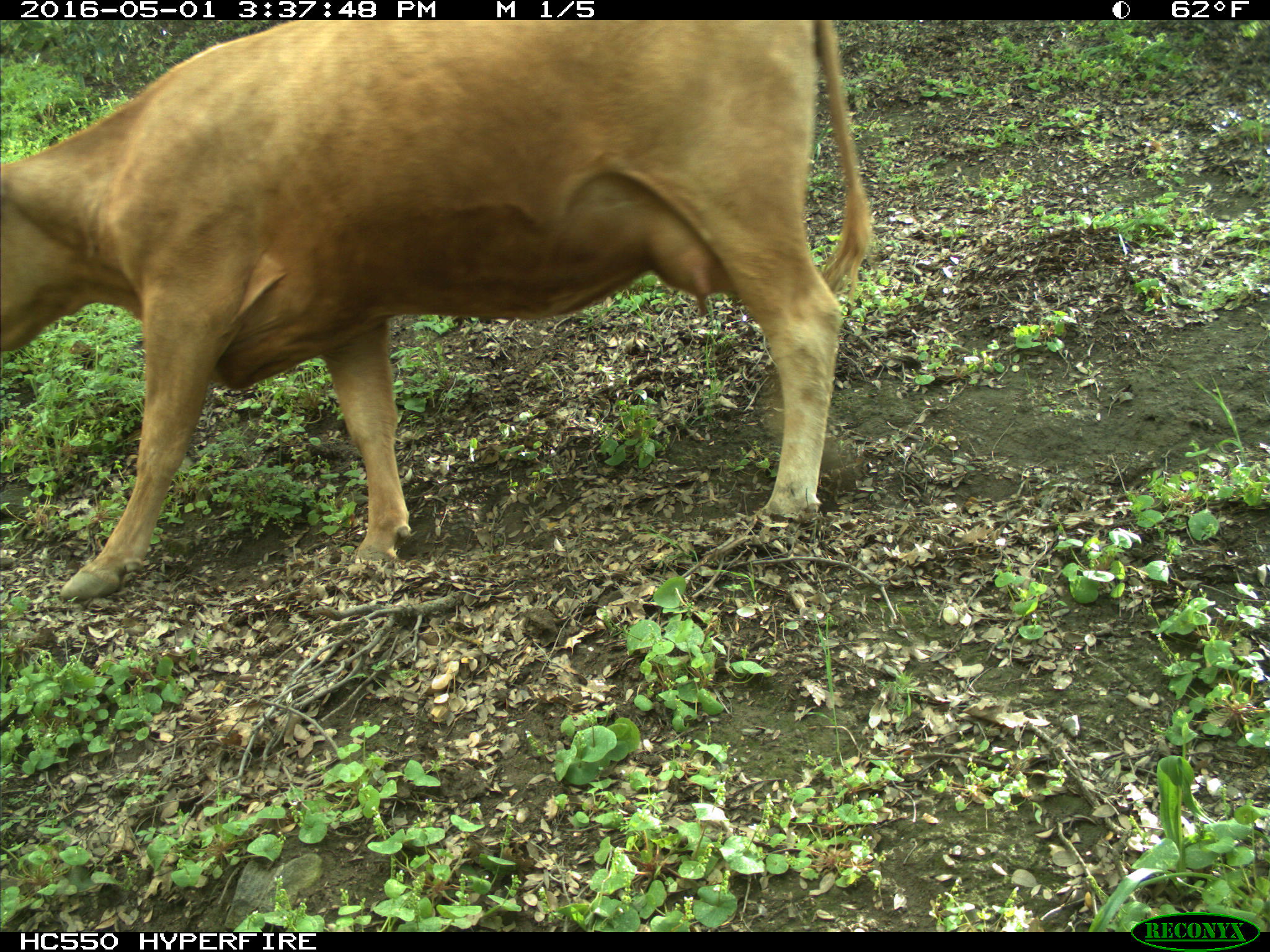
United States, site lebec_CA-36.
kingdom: Animalia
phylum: Chordata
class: Mammalia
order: Artiodactyla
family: Bovidae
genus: Bos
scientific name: Bos taurus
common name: domestic cow